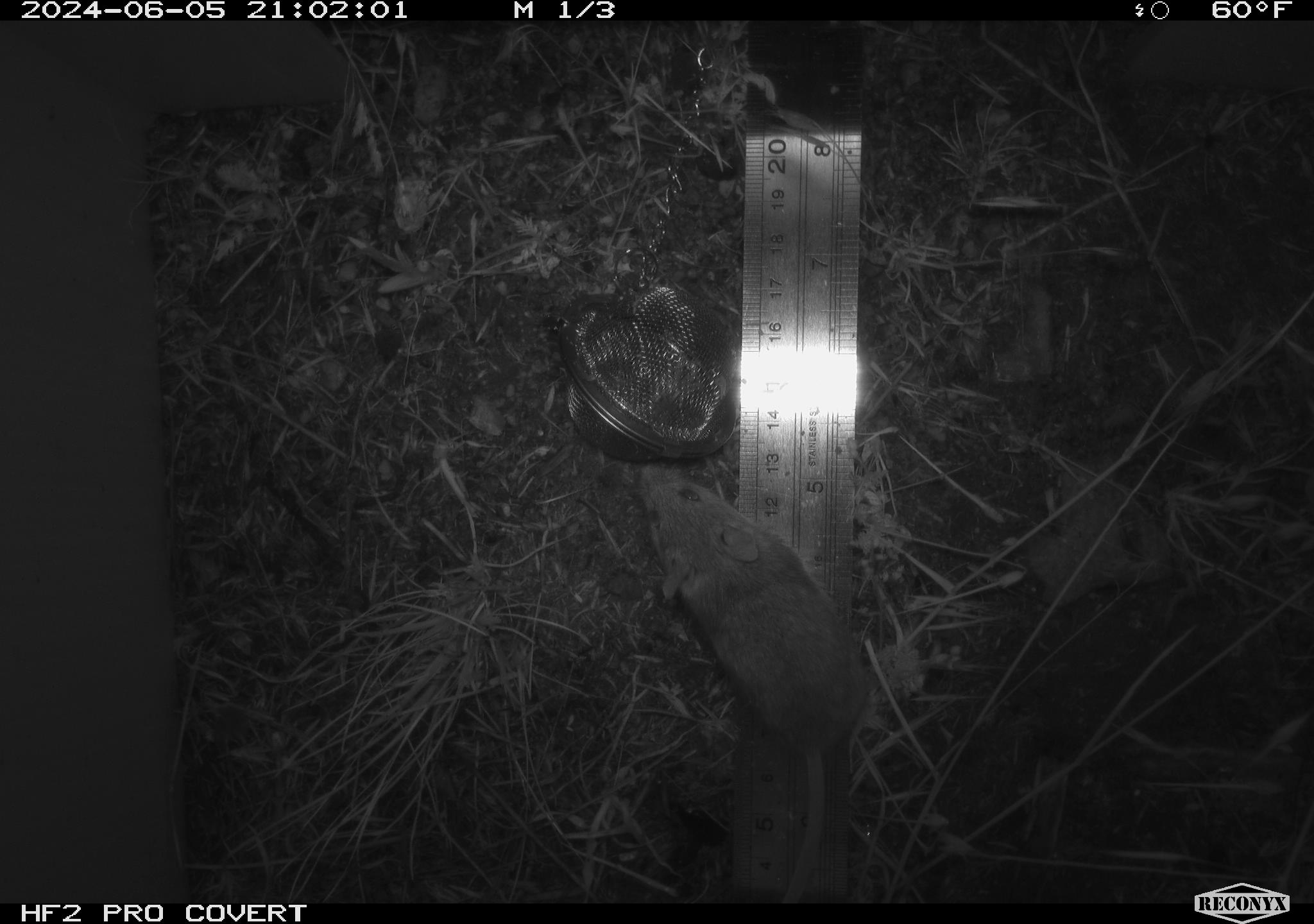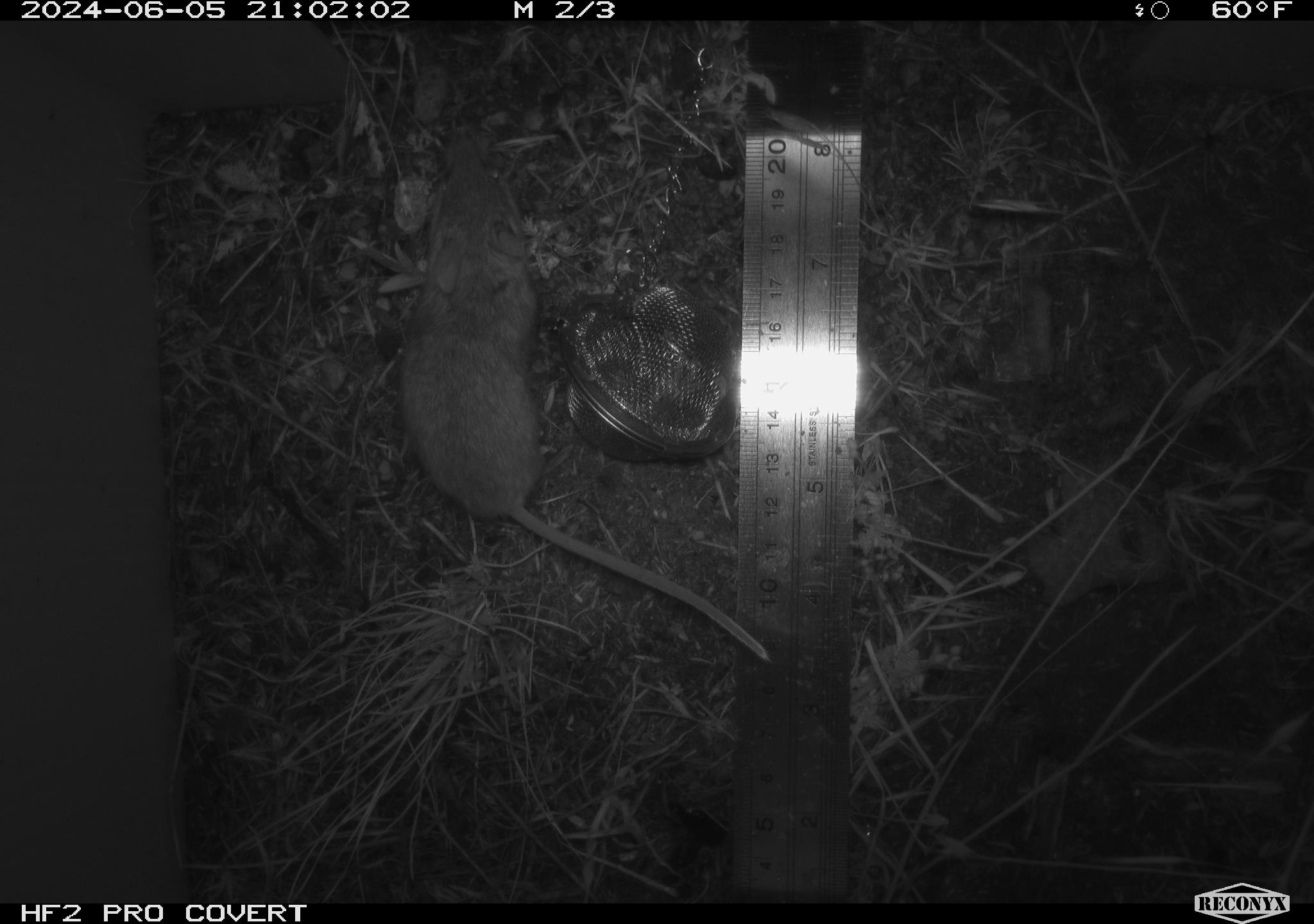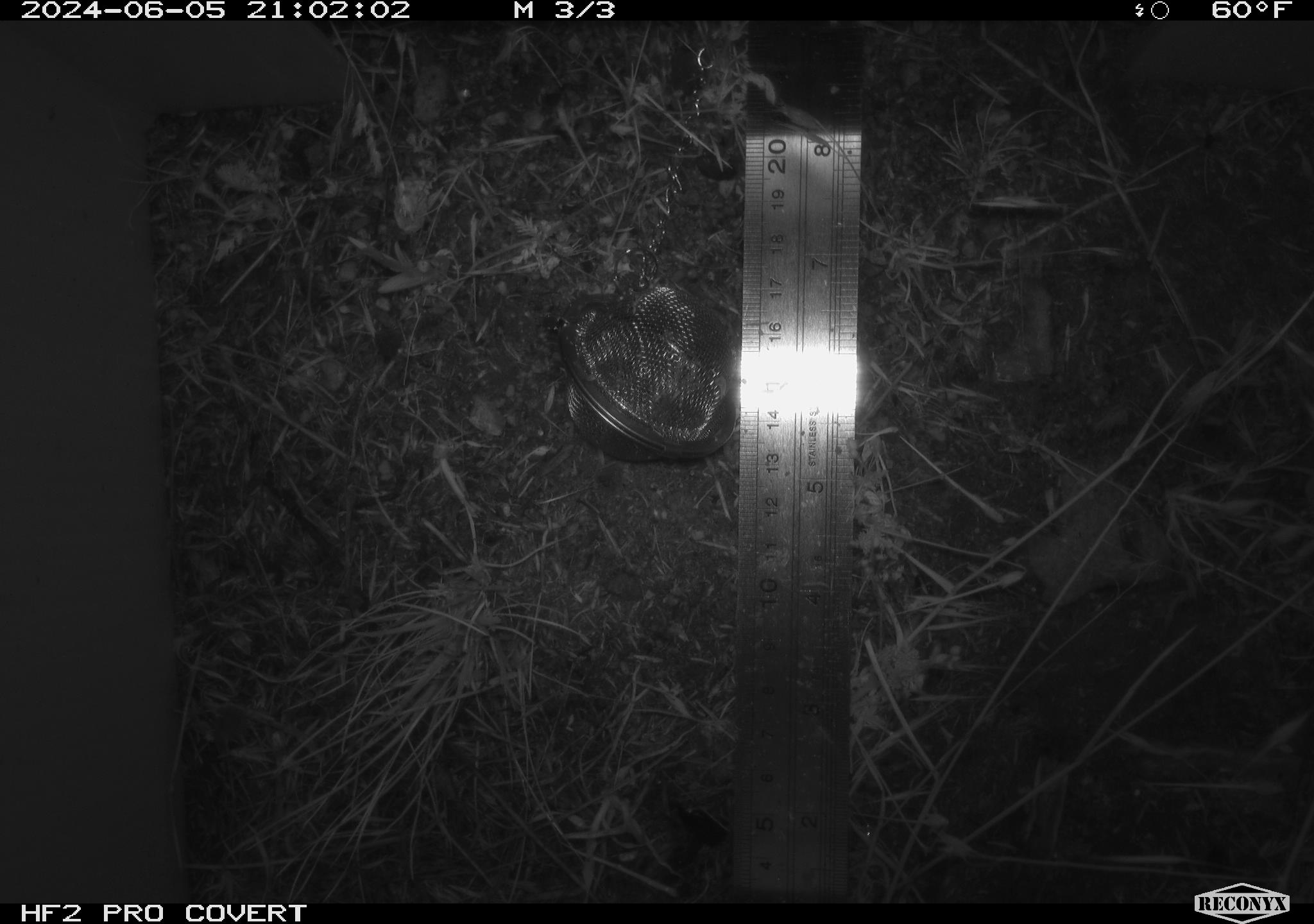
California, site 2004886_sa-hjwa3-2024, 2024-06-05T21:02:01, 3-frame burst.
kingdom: Animalia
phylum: Chordata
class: Mammalia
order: Rodentia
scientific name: Rodentia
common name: rodent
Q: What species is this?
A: Rodent (Rodentia).